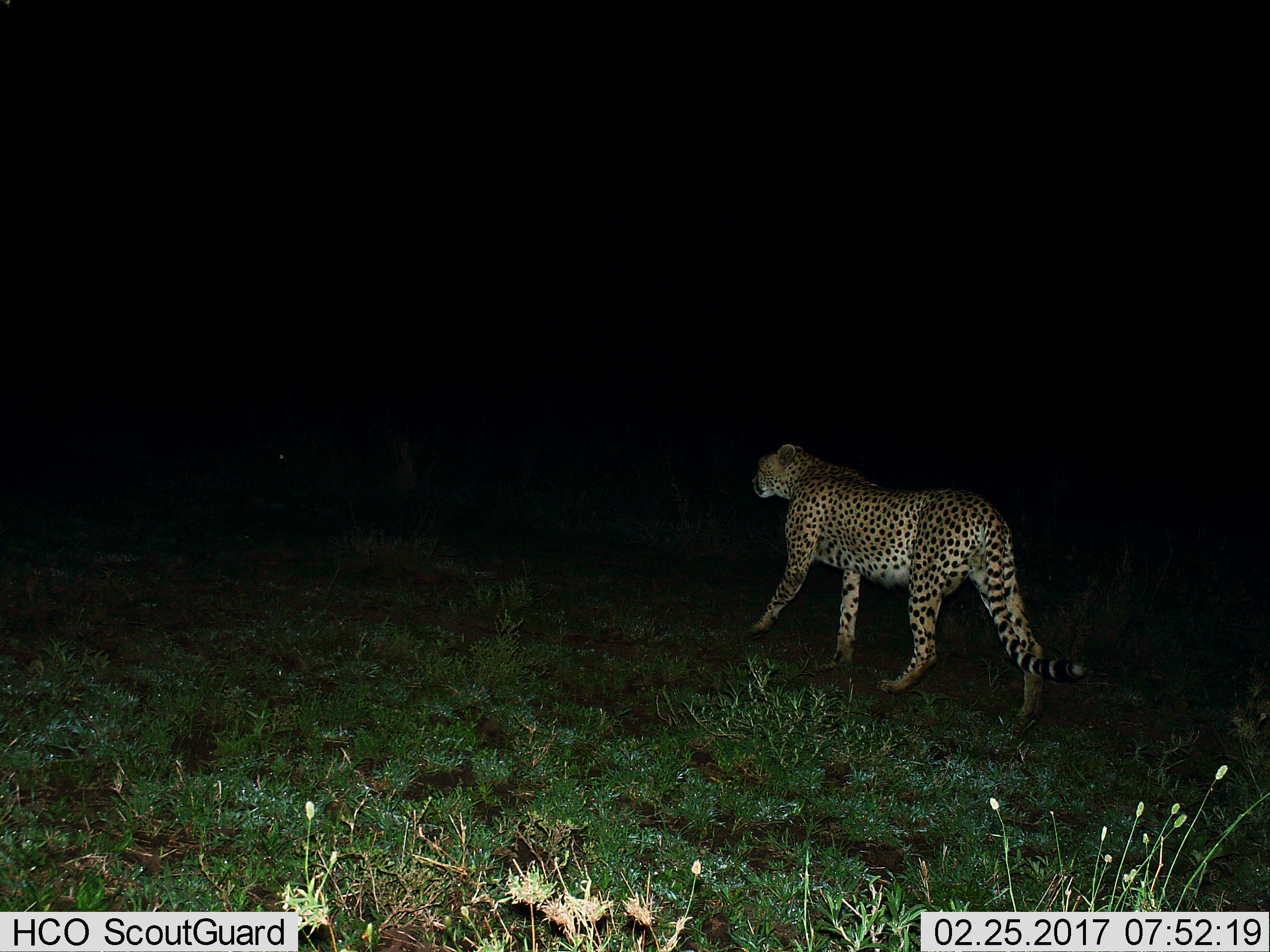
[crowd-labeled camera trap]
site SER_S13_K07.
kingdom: Animalia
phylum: Chordata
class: Mammalia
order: Carnivora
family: Felidae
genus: Acinonyx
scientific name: Acinonyx jubatus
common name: cheetah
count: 1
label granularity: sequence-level